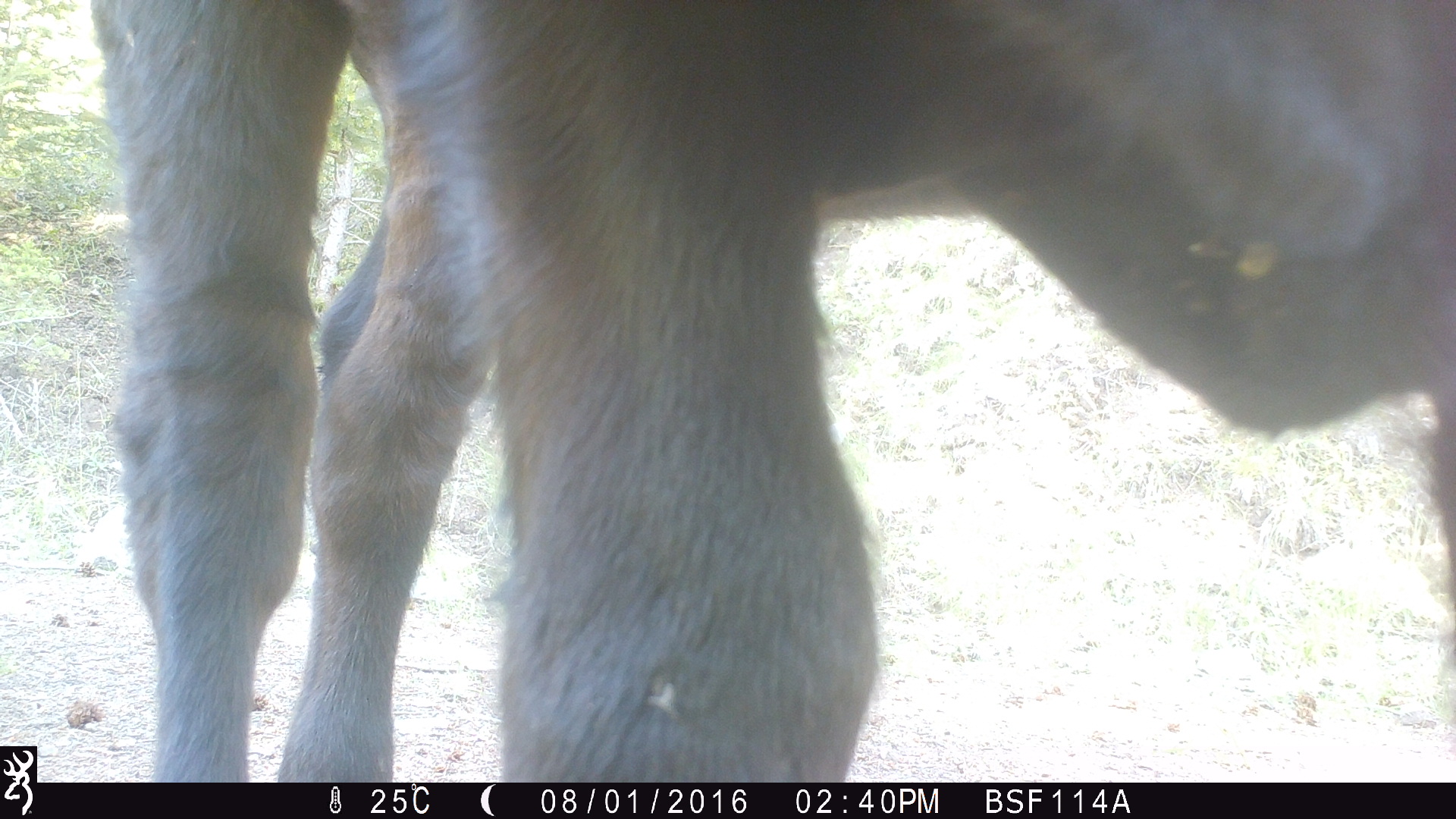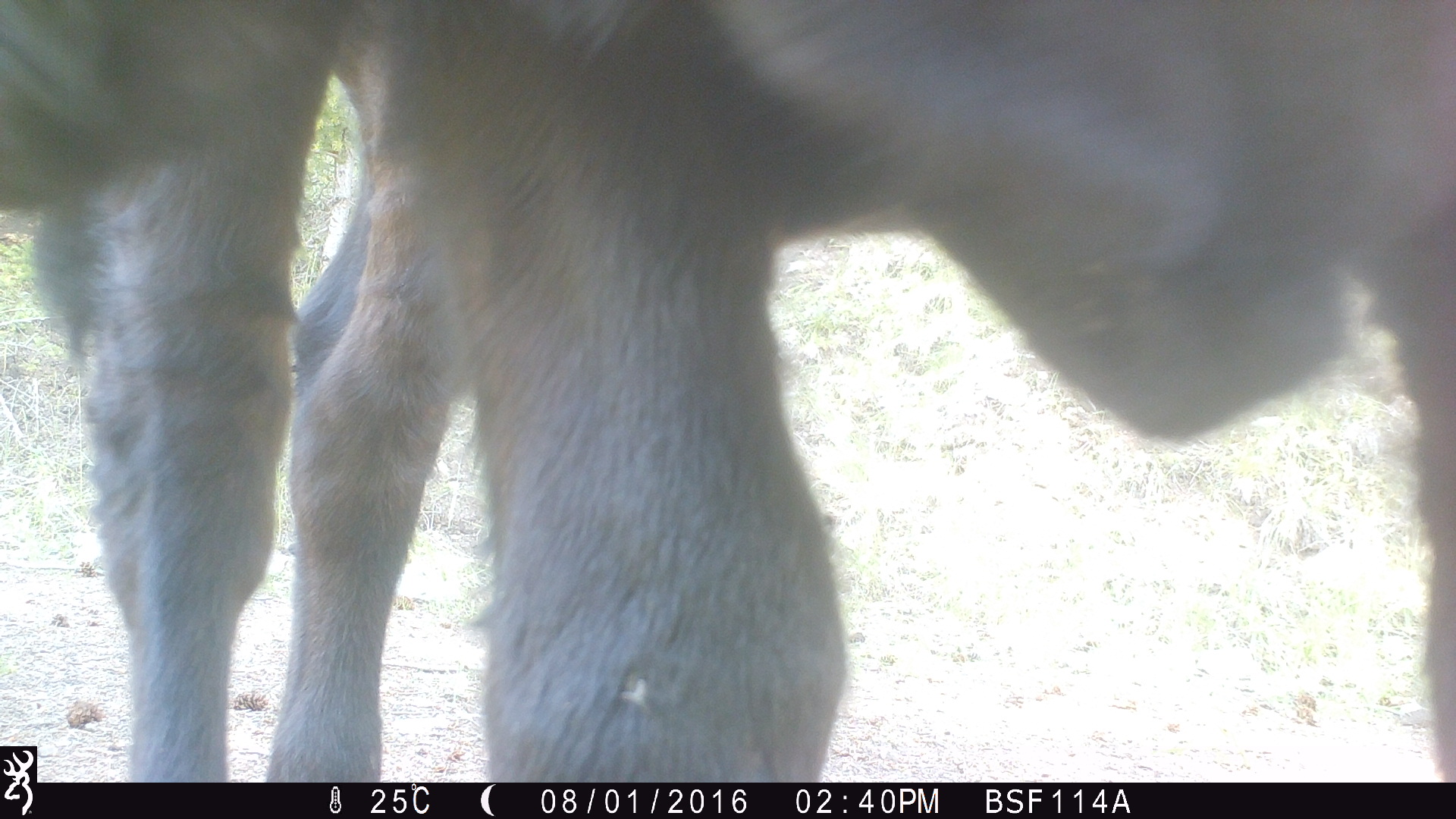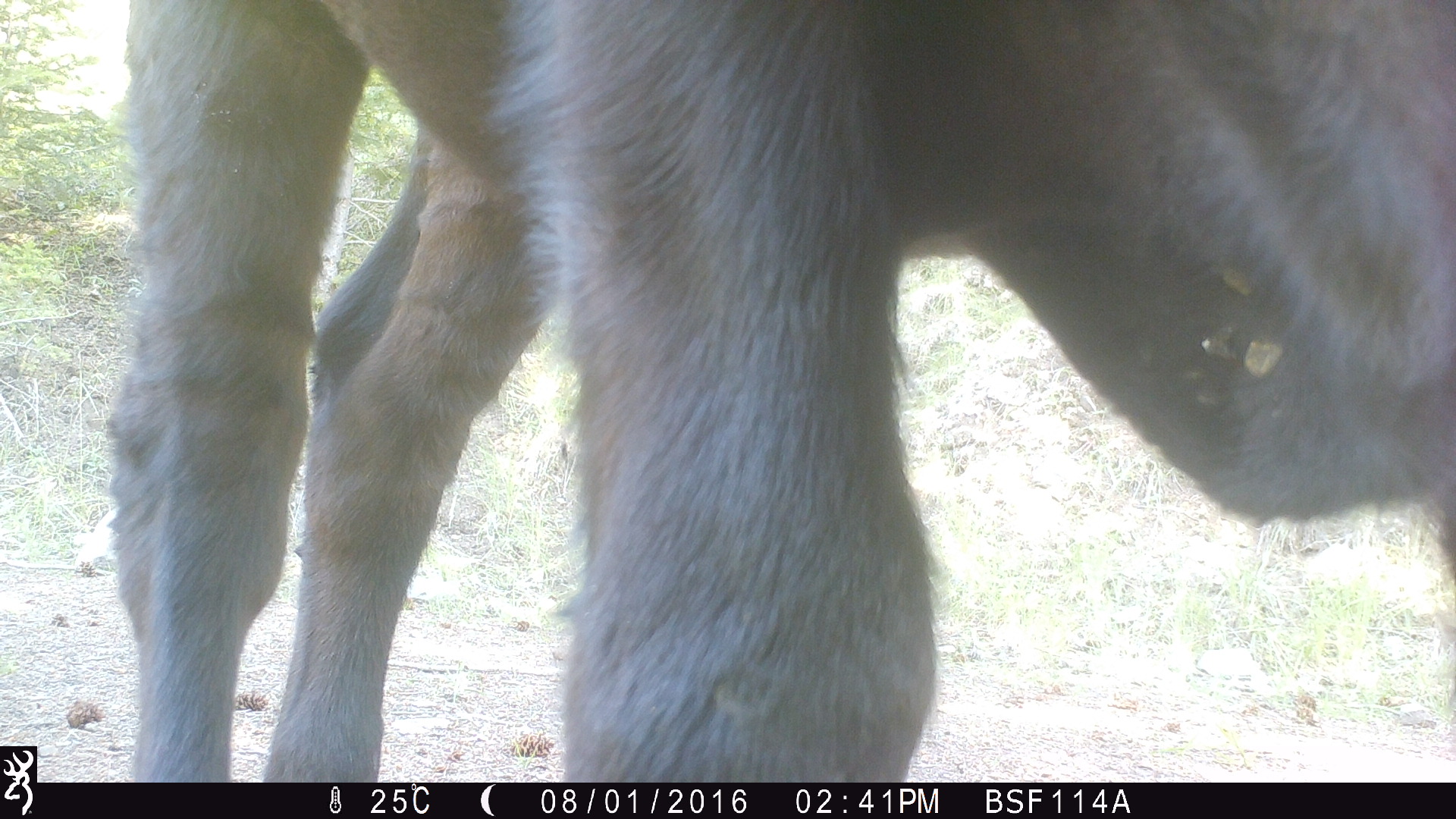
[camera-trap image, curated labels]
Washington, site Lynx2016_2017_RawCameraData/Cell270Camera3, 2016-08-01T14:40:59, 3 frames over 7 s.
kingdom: Animalia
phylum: Chordata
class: Mammalia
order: Artiodactyla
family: Bovidae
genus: Bos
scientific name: Bos taurus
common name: domestic cattle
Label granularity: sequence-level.